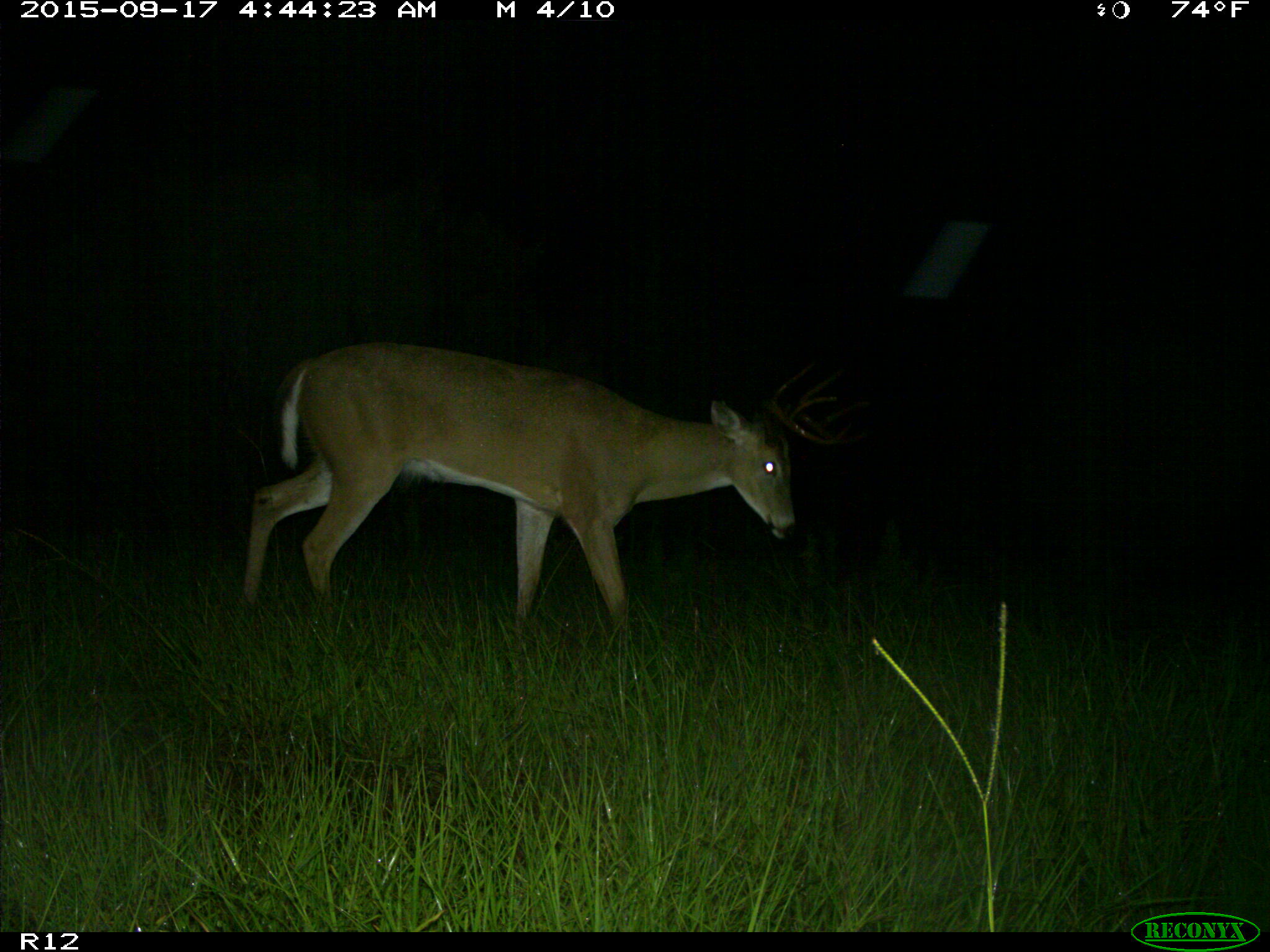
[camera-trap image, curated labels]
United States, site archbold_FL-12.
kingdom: Animalia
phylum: Chordata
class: Mammalia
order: Artiodactyla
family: Cervidae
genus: Odocoileus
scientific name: Odocoileus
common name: deer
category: unidentified deer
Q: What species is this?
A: Unidentified deer (deer) (Odocoileus).